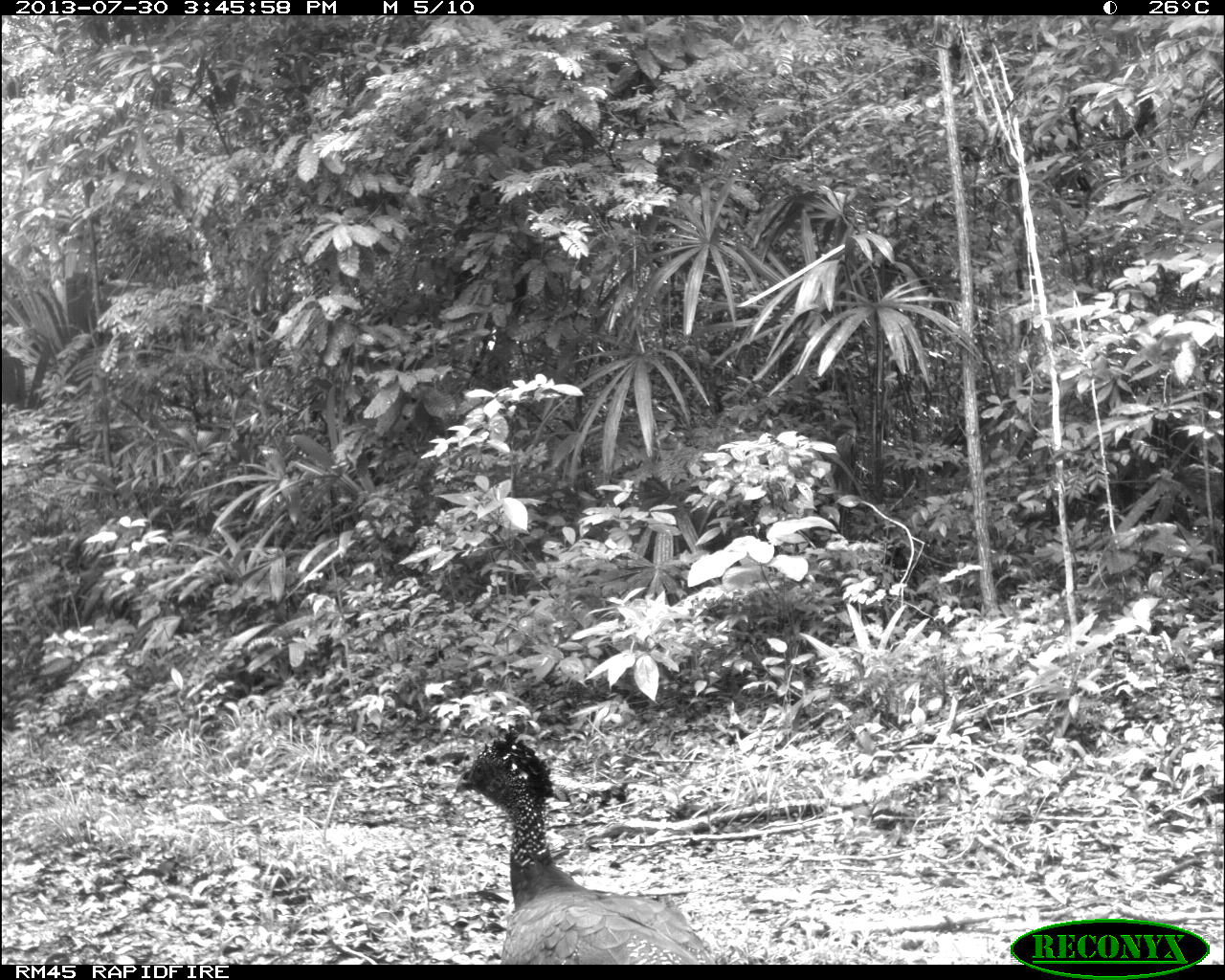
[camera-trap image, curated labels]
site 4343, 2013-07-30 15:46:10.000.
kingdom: Animalia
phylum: Chordata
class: Aves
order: Galliformes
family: Cracidae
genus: Crax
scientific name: Crax rubra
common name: great curassow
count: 2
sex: female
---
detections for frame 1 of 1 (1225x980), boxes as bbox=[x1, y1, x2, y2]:
crax rubra: bbox=[451, 725, 715, 963]